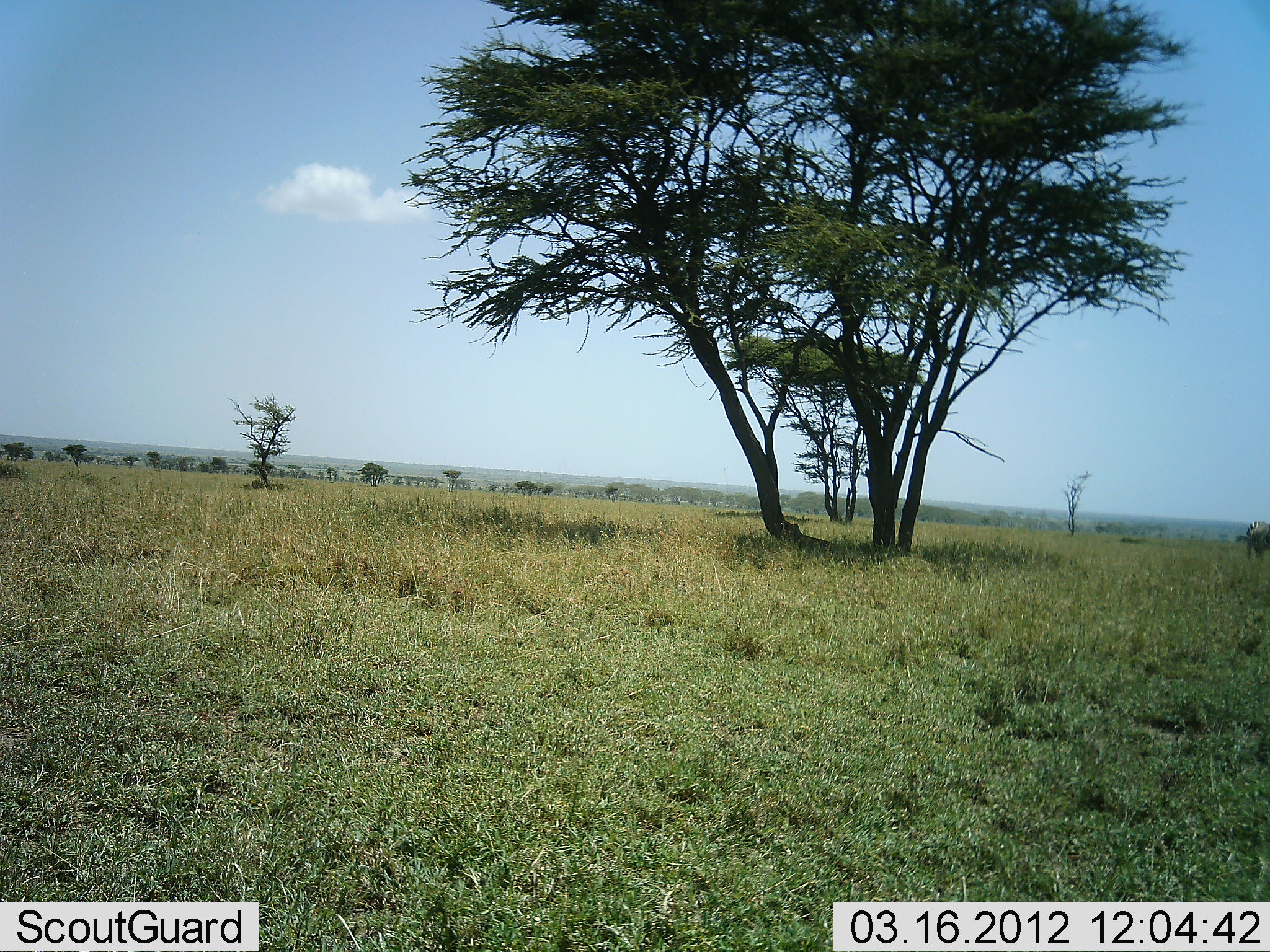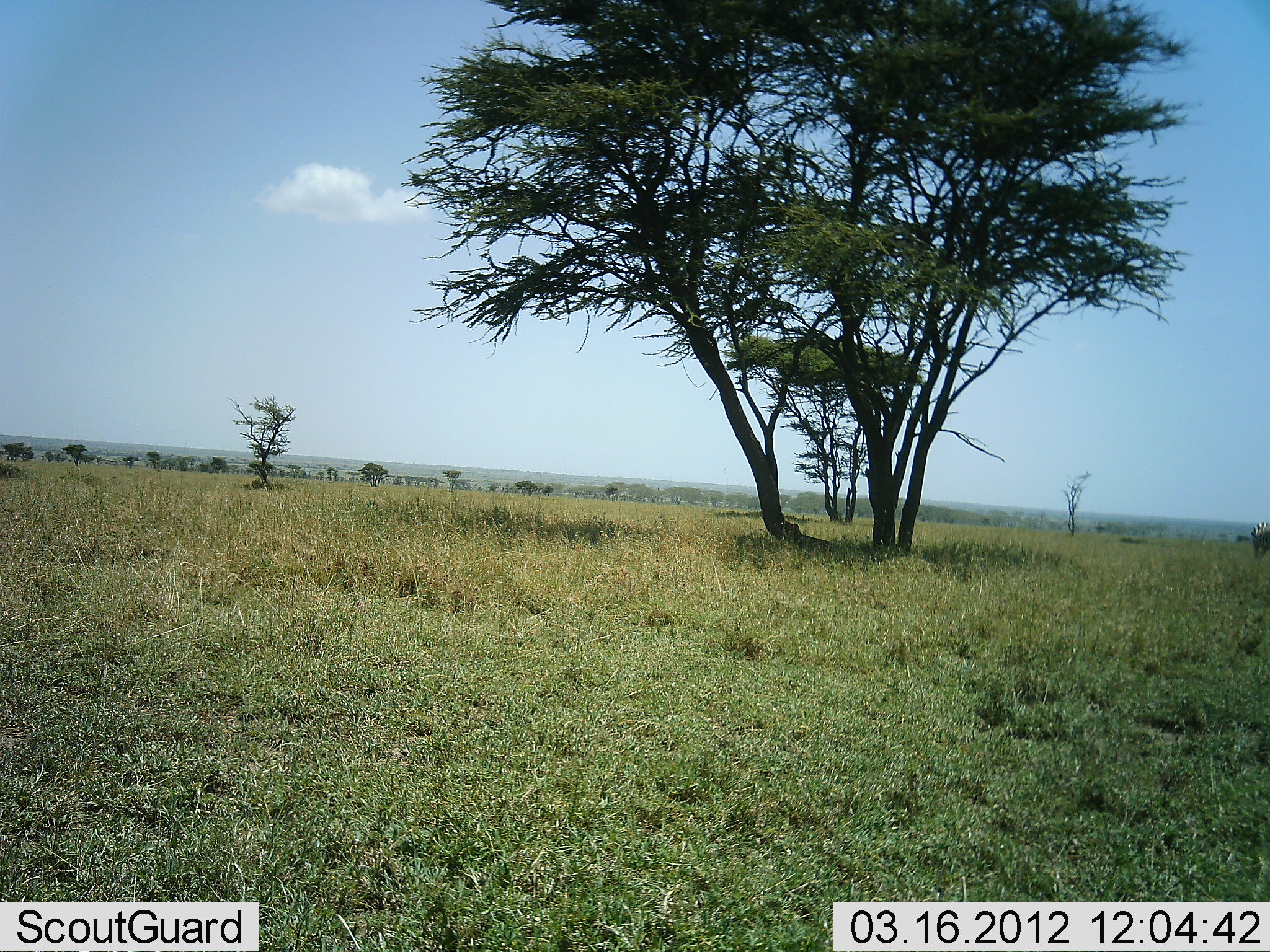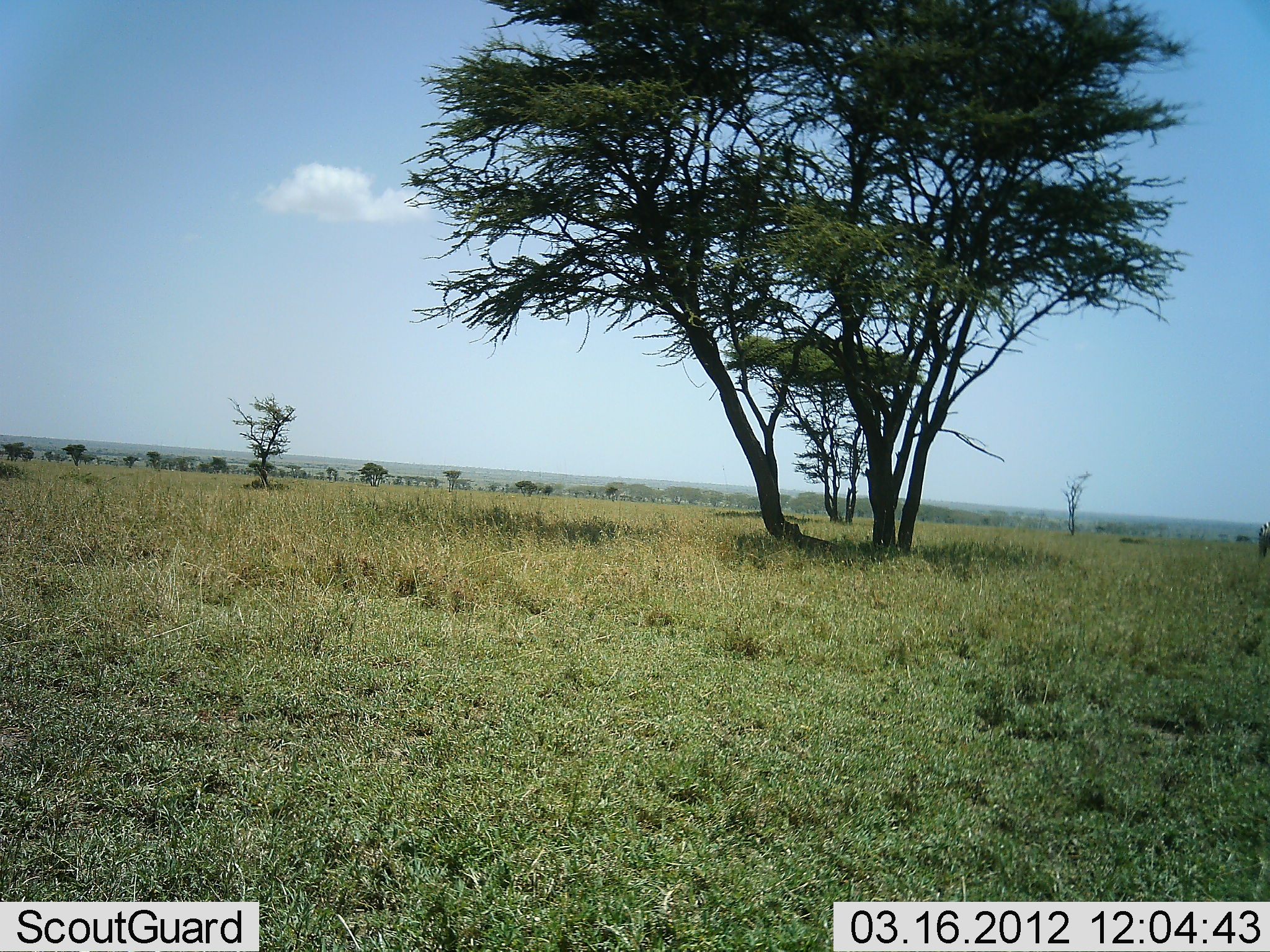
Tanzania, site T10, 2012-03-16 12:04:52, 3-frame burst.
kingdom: Animalia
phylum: Chordata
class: Mammalia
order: Perissodactyla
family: Equidae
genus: Equus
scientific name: Equus quagga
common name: plains zebra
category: zebra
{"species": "zebra (plains zebra) (Equus quagga)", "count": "1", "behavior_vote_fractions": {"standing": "23%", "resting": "0%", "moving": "85%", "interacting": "0%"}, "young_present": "0%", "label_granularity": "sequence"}